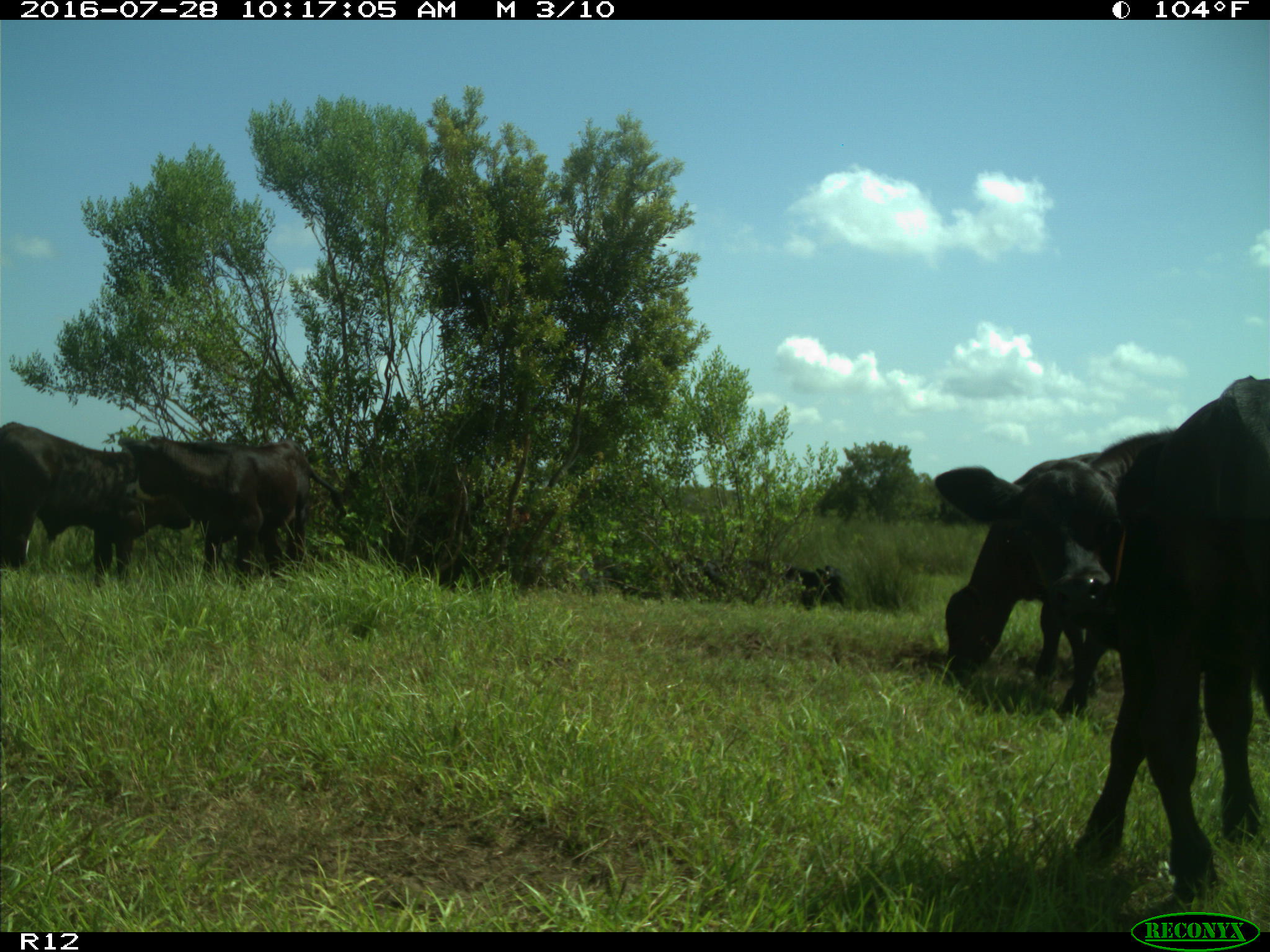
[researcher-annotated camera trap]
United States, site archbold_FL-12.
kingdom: Animalia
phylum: Chordata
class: Mammalia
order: Artiodactyla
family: Bovidae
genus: Bos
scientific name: Bos taurus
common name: domestic cow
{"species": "Bos taurus (domestic cow)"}